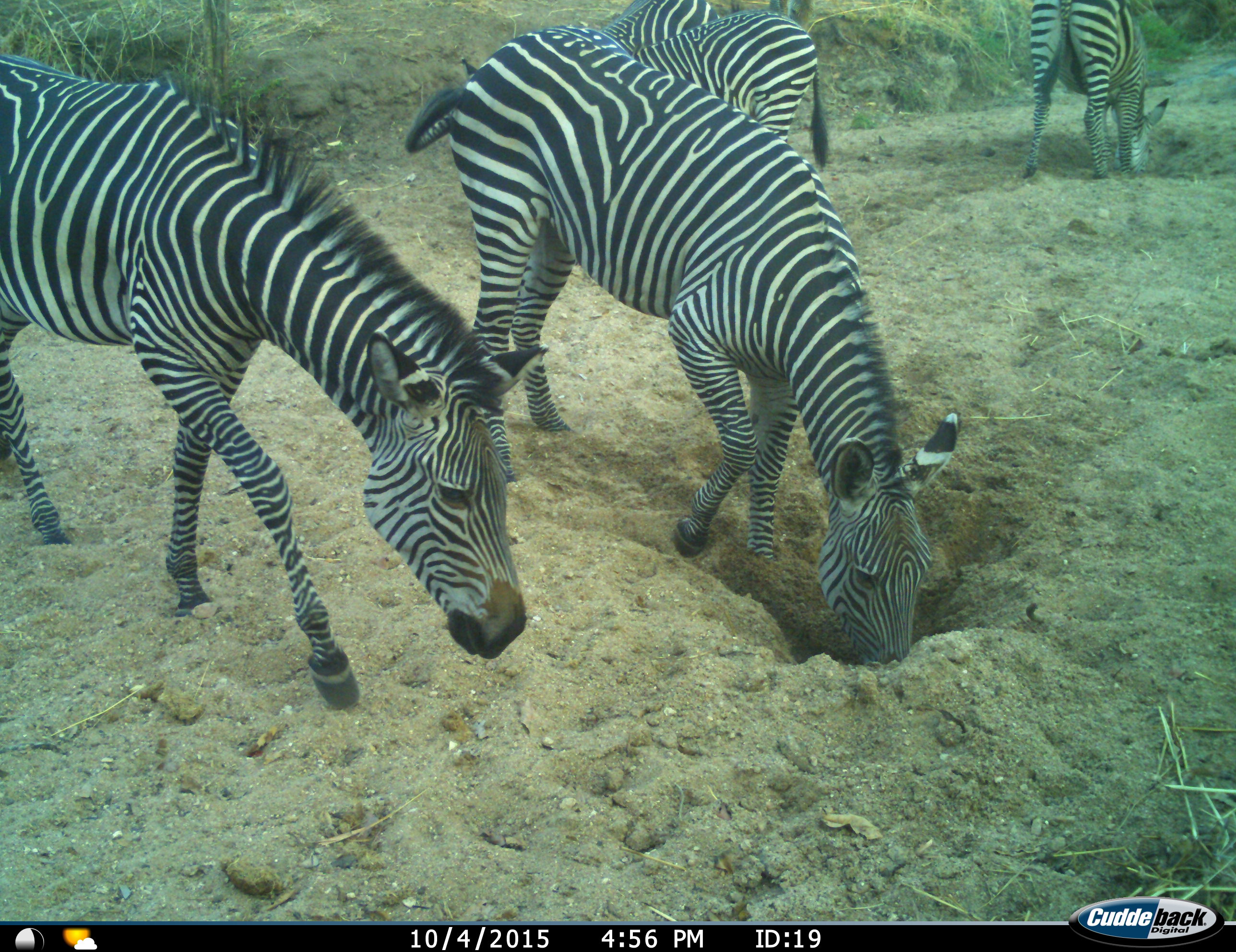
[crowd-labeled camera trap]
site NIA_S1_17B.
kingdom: Animalia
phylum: Chordata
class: Mammalia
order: Perissodactyla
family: Equidae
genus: Equus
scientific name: Equus quagga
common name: plains zebra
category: zebraplains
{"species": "zebraplains (plains zebra) (Equus quagga)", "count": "5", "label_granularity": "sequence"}